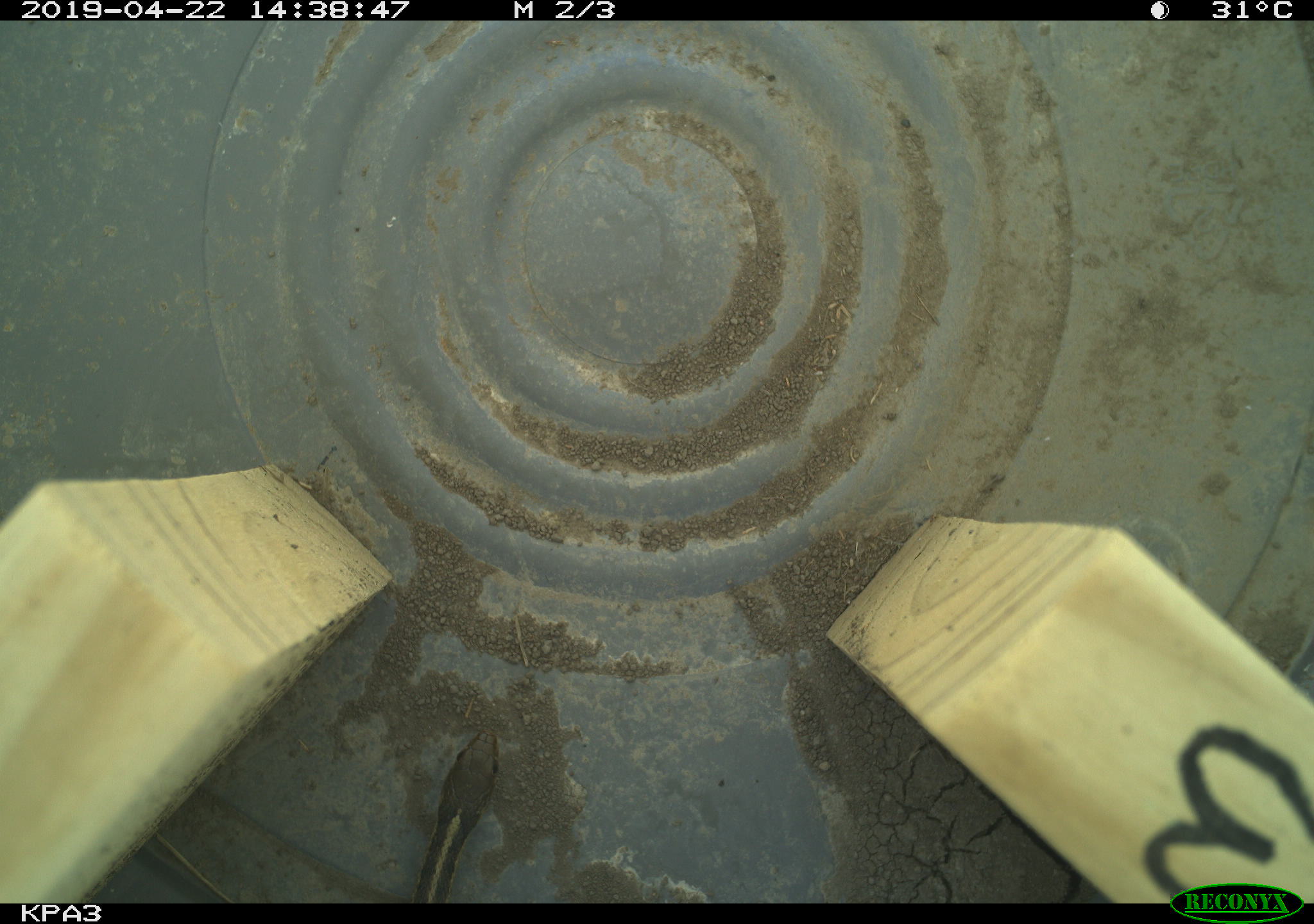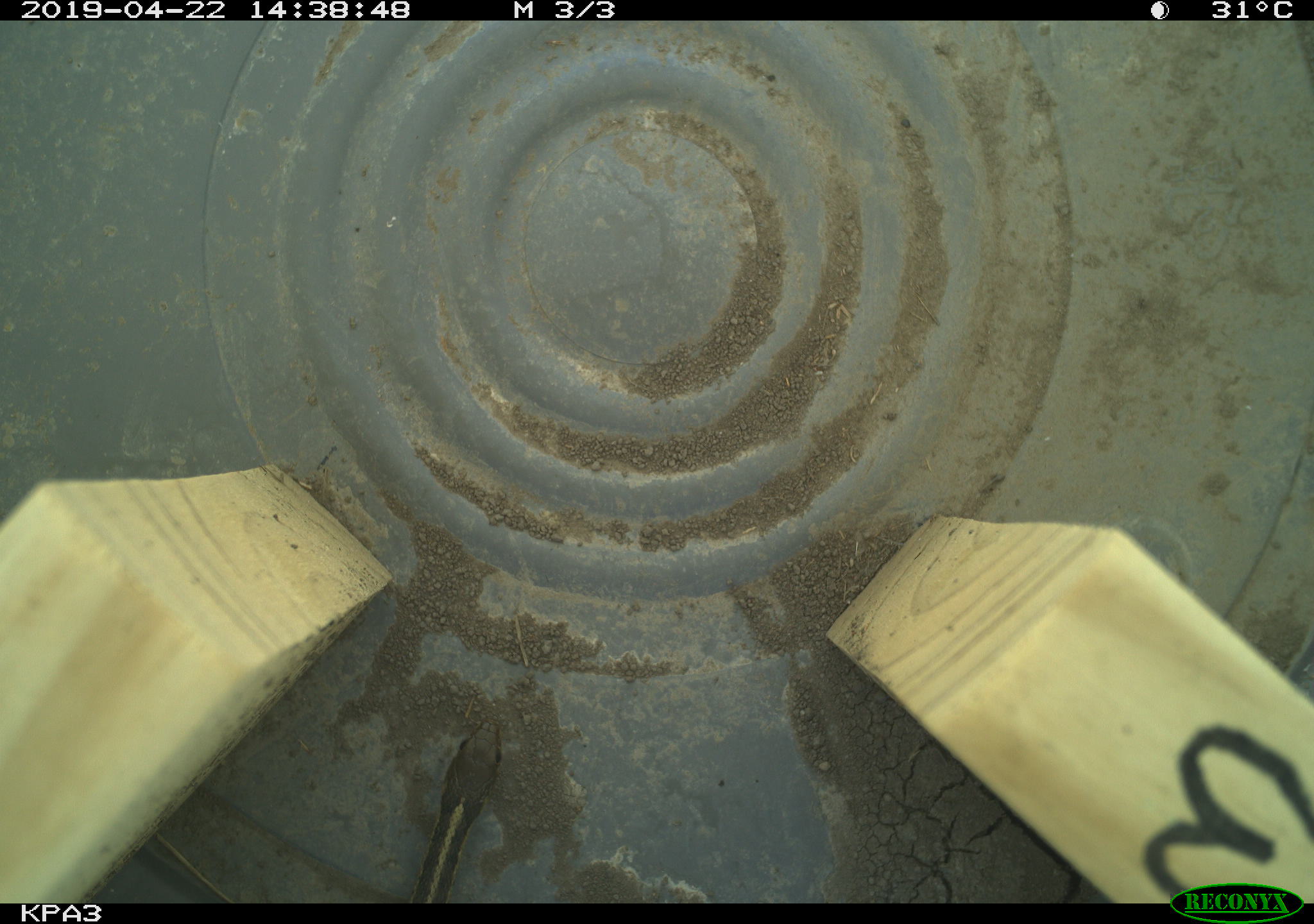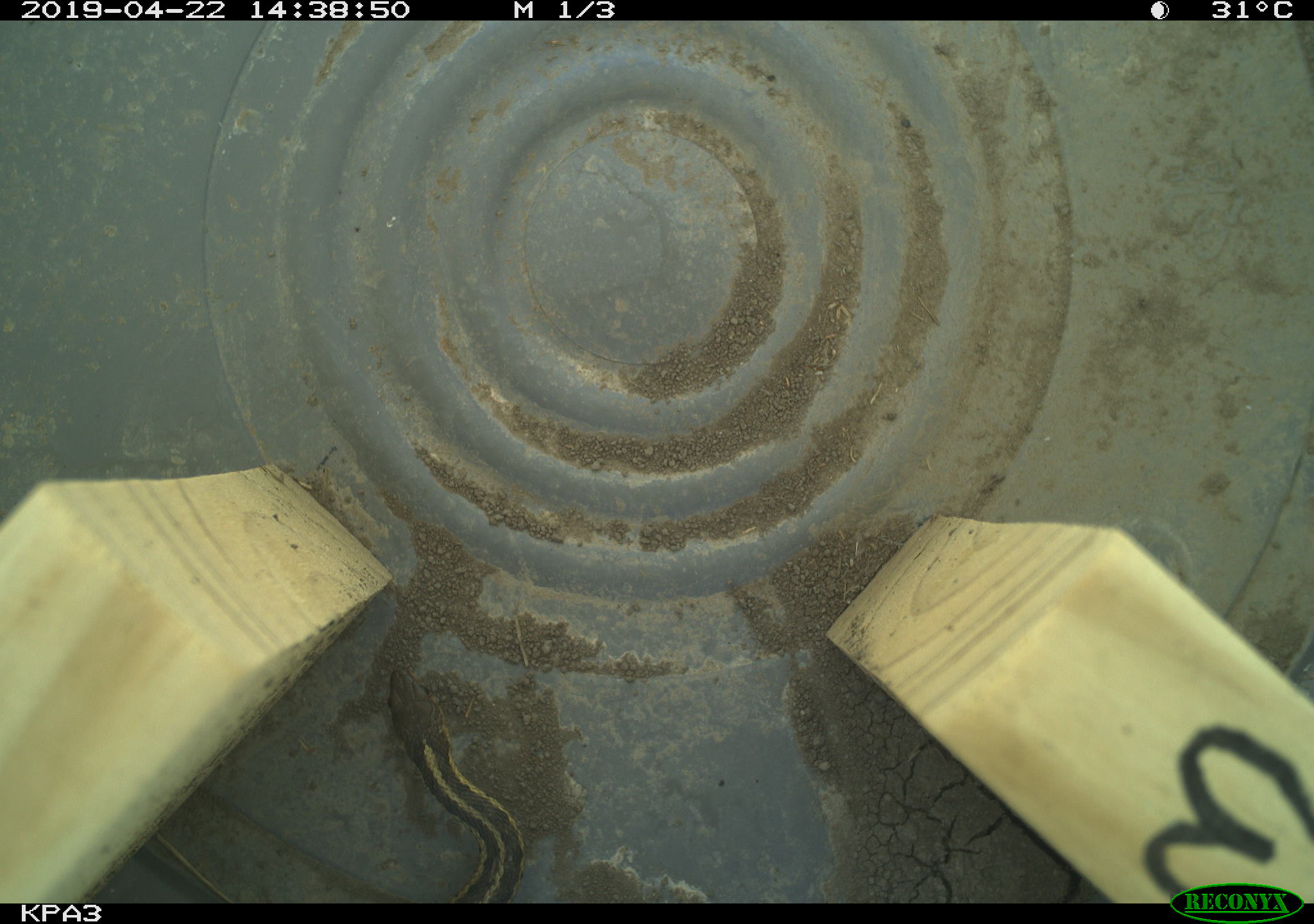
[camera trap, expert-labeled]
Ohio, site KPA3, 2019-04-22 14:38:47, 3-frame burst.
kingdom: Animalia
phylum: Chordata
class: Mammalia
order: Rodentia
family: Cricetidae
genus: Peromyscus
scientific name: Peromyscus leucopus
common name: white-footed mouse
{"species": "white-footed mouse (Peromyscus leucopus)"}